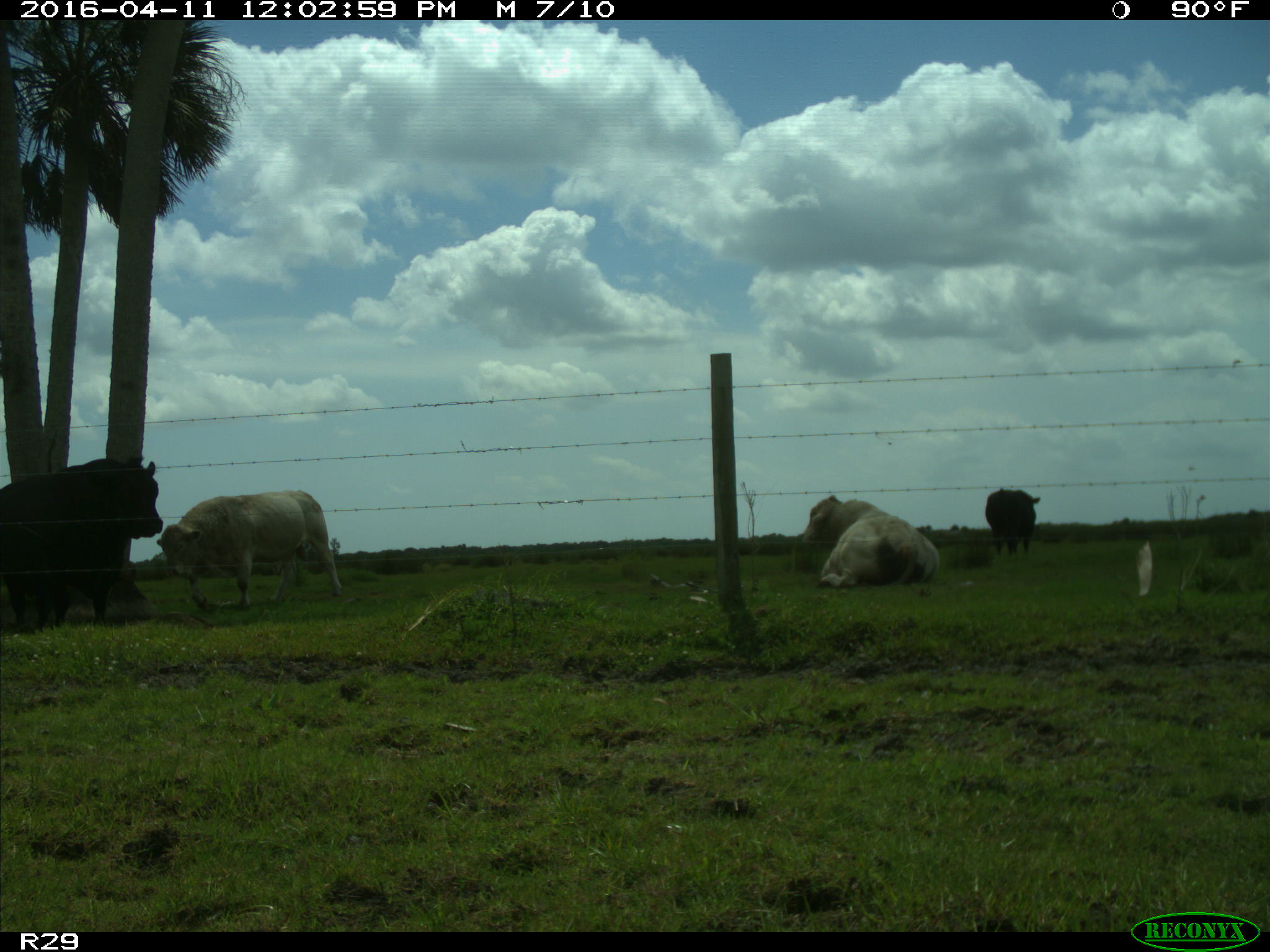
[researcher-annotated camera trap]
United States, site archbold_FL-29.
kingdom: Animalia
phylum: Chordata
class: Mammalia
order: Artiodactyla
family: Bovidae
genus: Bos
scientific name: Bos taurus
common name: domestic cow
Bos taurus (domestic cow).